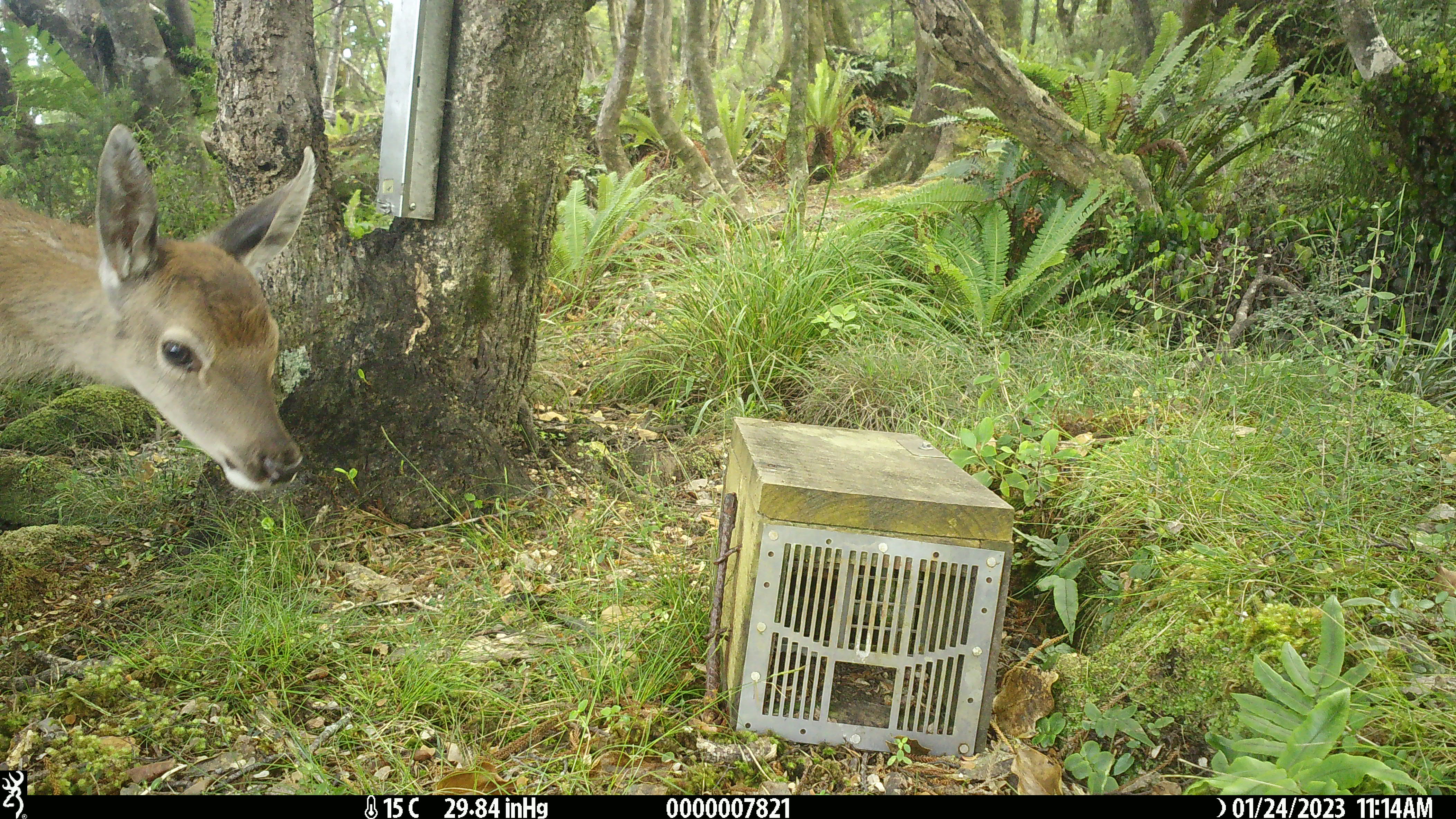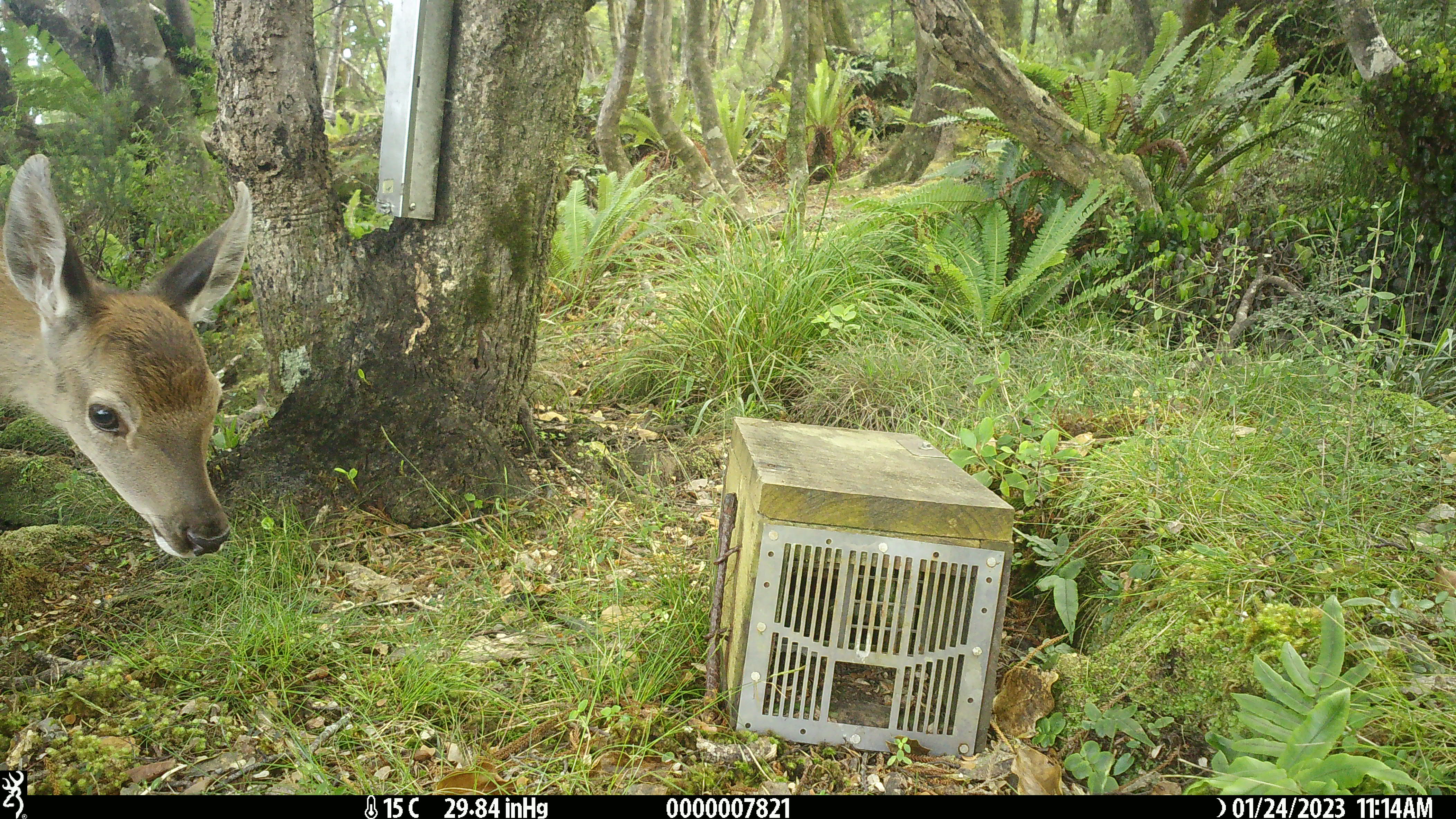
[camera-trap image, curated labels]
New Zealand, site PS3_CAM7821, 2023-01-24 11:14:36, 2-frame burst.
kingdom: Animalia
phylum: Chordata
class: Mammalia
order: Artiodactyla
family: Cervidae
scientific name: Cervidae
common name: deer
Deer (Cervidae).